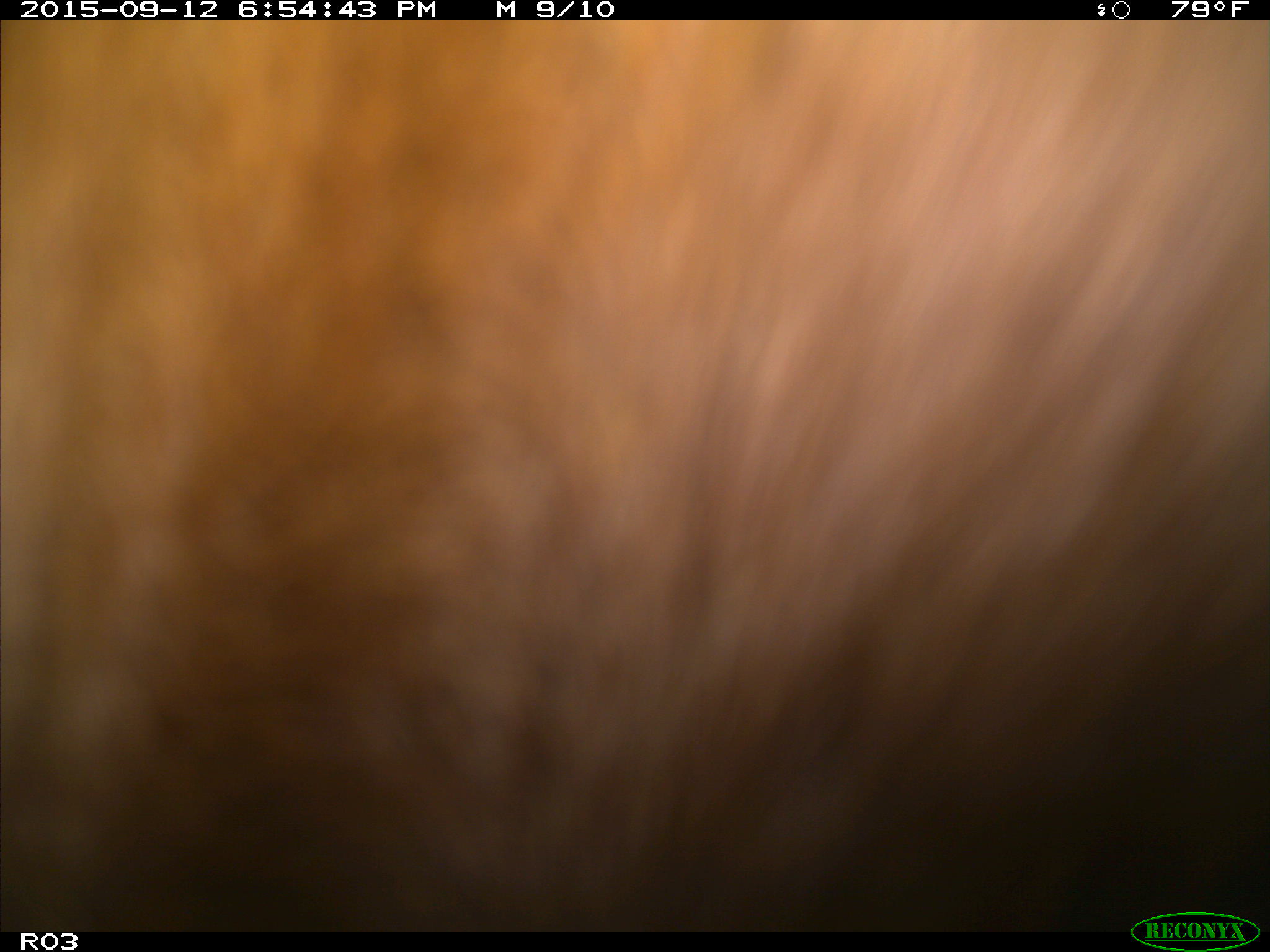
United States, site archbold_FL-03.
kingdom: Animalia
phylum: Chordata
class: Mammalia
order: Artiodactyla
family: Bovidae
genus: Bos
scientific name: Bos taurus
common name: domestic cow